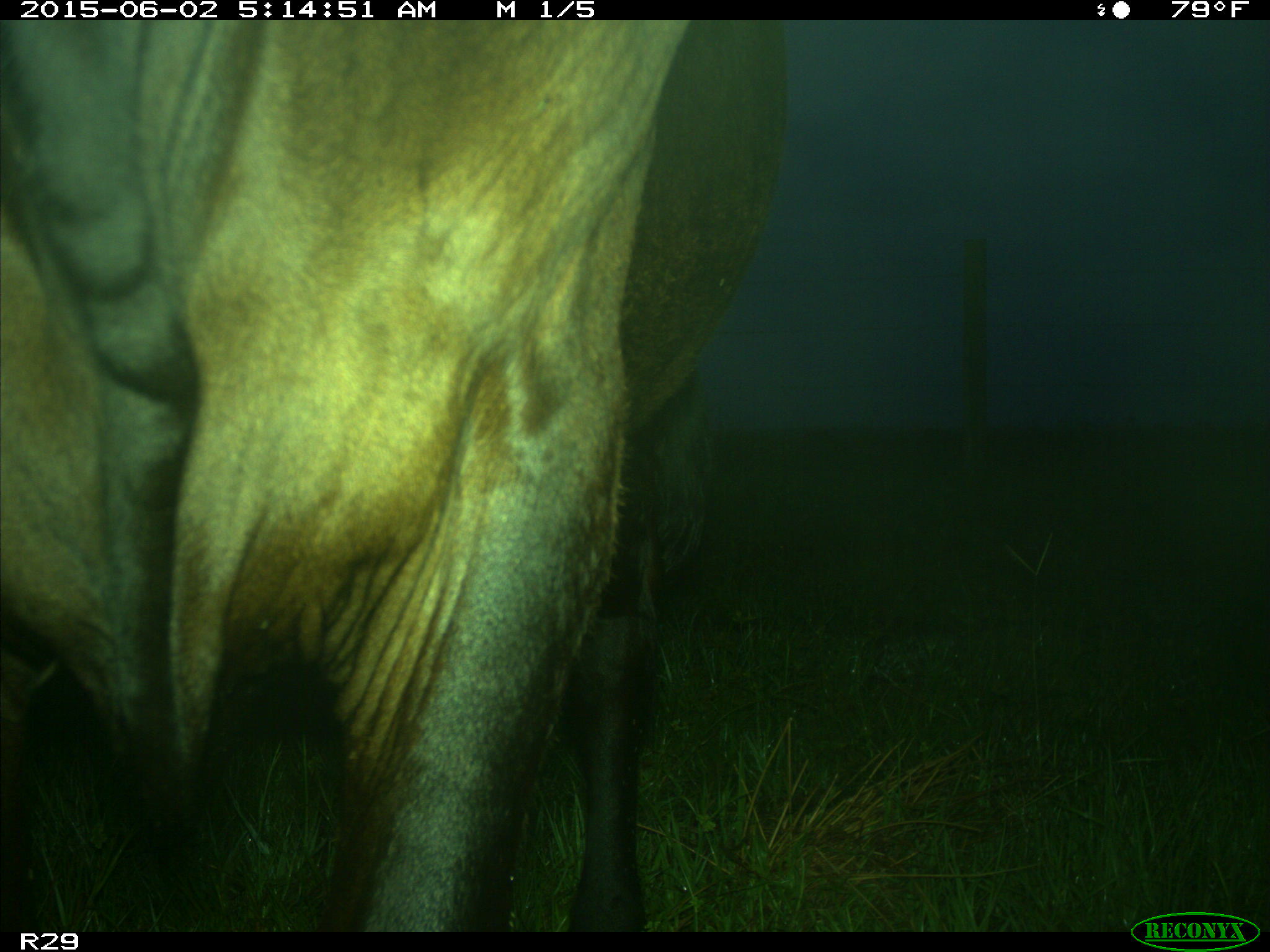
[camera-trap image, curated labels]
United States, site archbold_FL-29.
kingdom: Animalia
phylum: Chordata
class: Mammalia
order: Artiodactyla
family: Bovidae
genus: Bos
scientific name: Bos taurus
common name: domestic cow